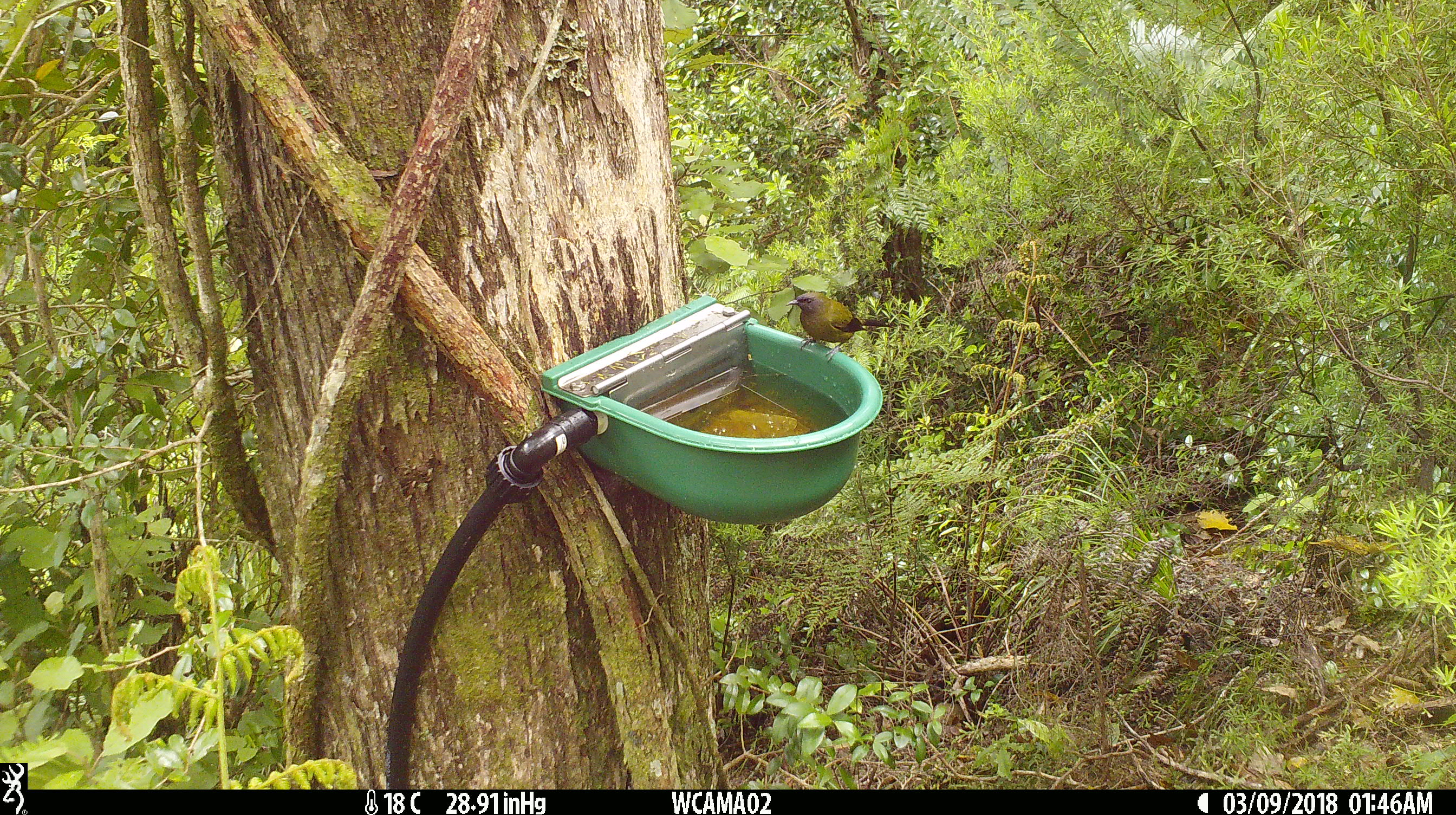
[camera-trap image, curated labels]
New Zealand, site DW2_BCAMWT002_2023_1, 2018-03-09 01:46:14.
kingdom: Animalia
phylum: Chordata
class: Aves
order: Passeriformes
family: Meliphagidae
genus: Anthornis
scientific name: Anthornis melanura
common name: new zealand bellbird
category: bellbird